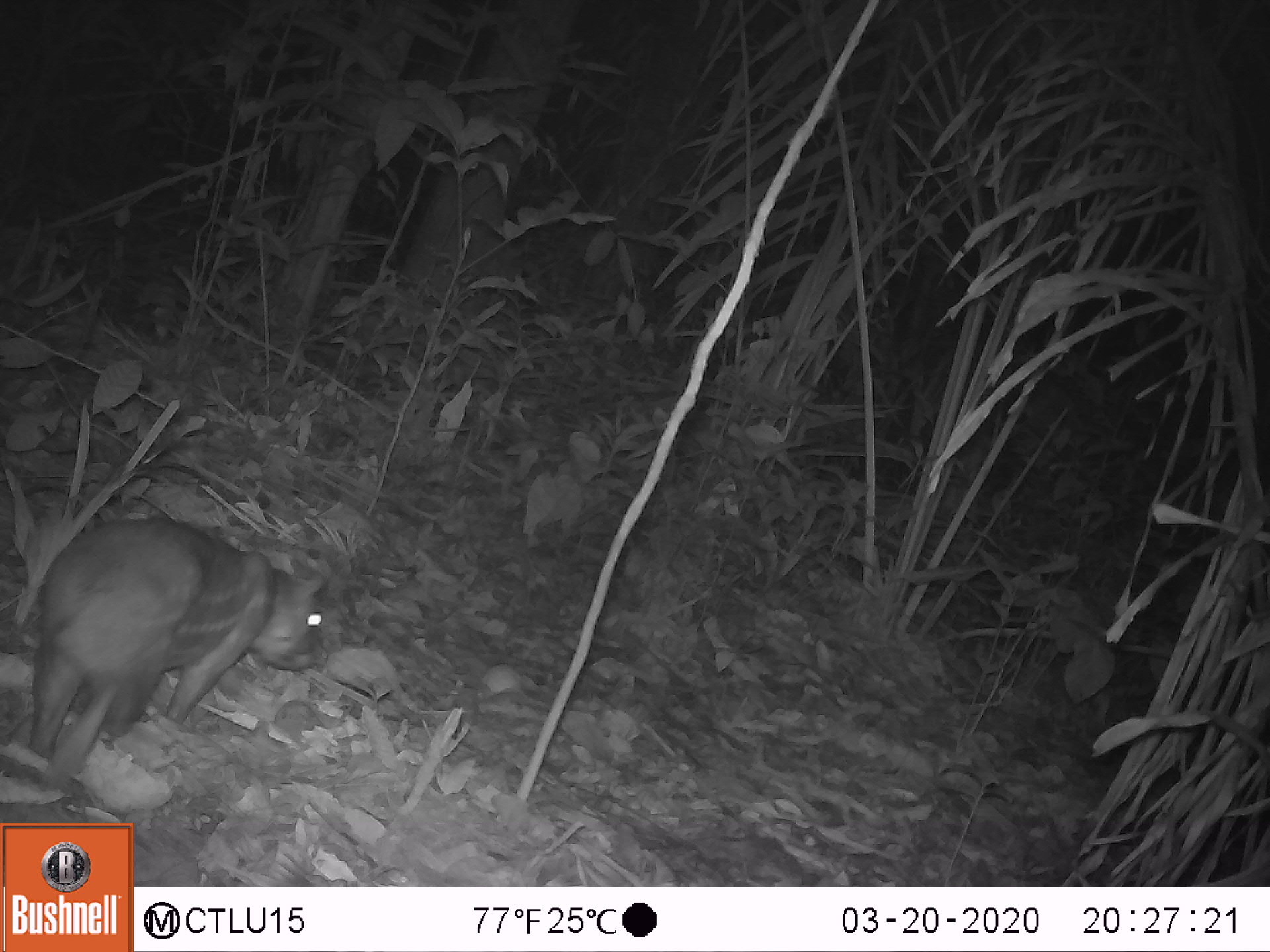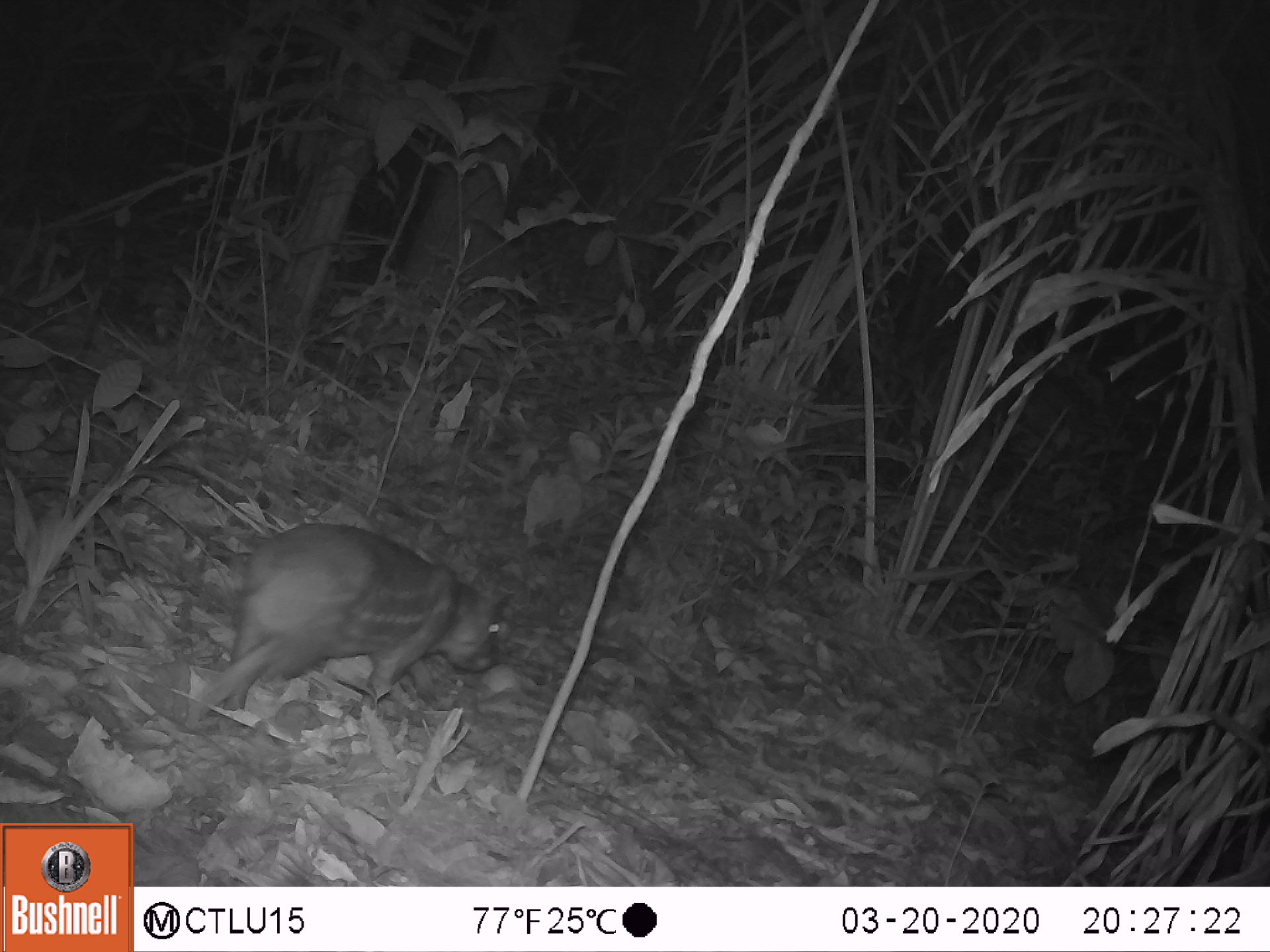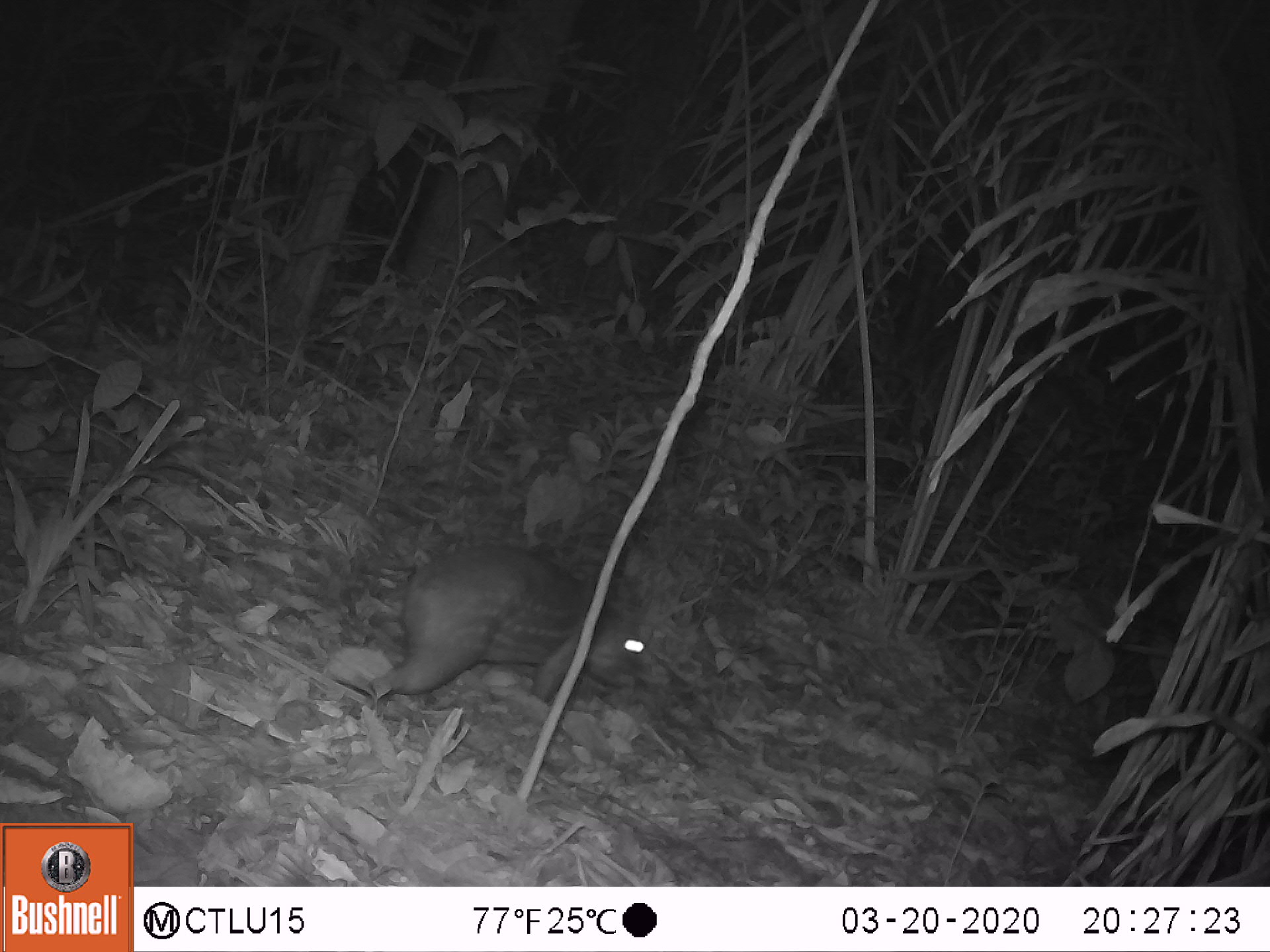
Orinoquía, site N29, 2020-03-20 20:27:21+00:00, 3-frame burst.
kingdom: Animalia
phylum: Chordata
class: Mammalia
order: Rodentia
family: Cuniculidae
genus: Cuniculus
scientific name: Cuniculus paca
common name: spotted paca